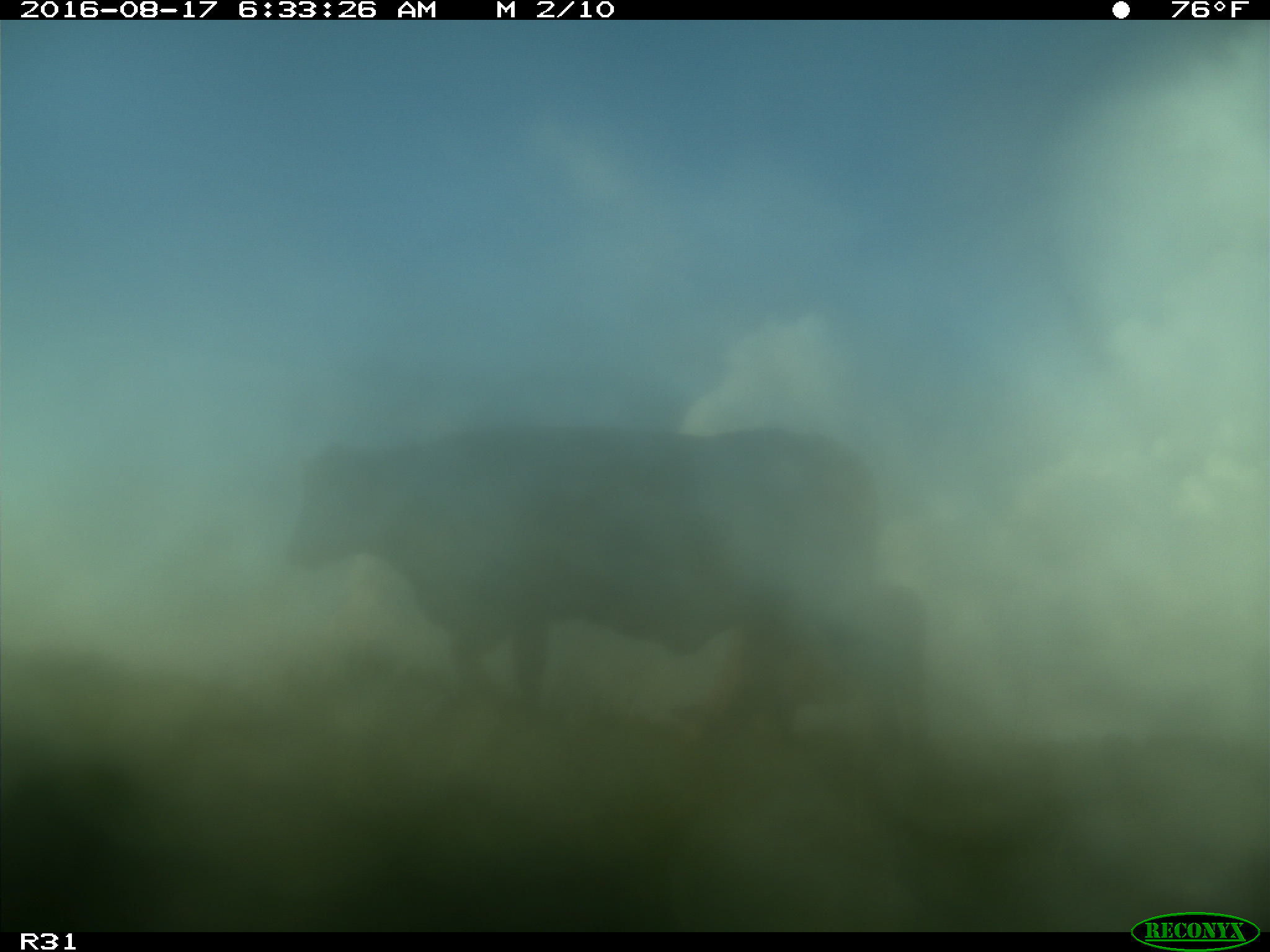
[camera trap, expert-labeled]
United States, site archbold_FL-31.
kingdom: Animalia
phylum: Chordata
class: Mammalia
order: Artiodactyla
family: Bovidae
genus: Bos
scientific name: Bos taurus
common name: domestic cow